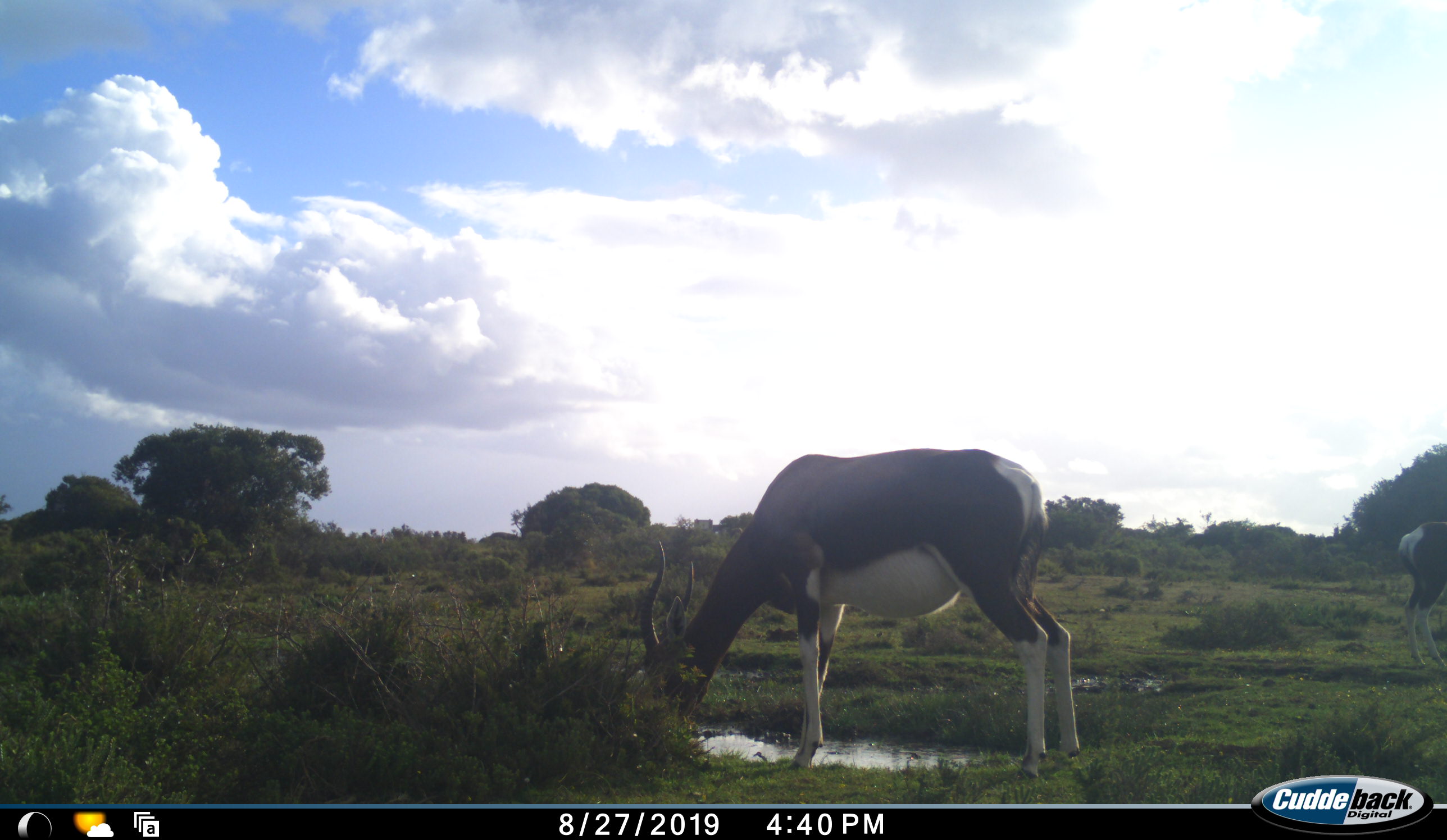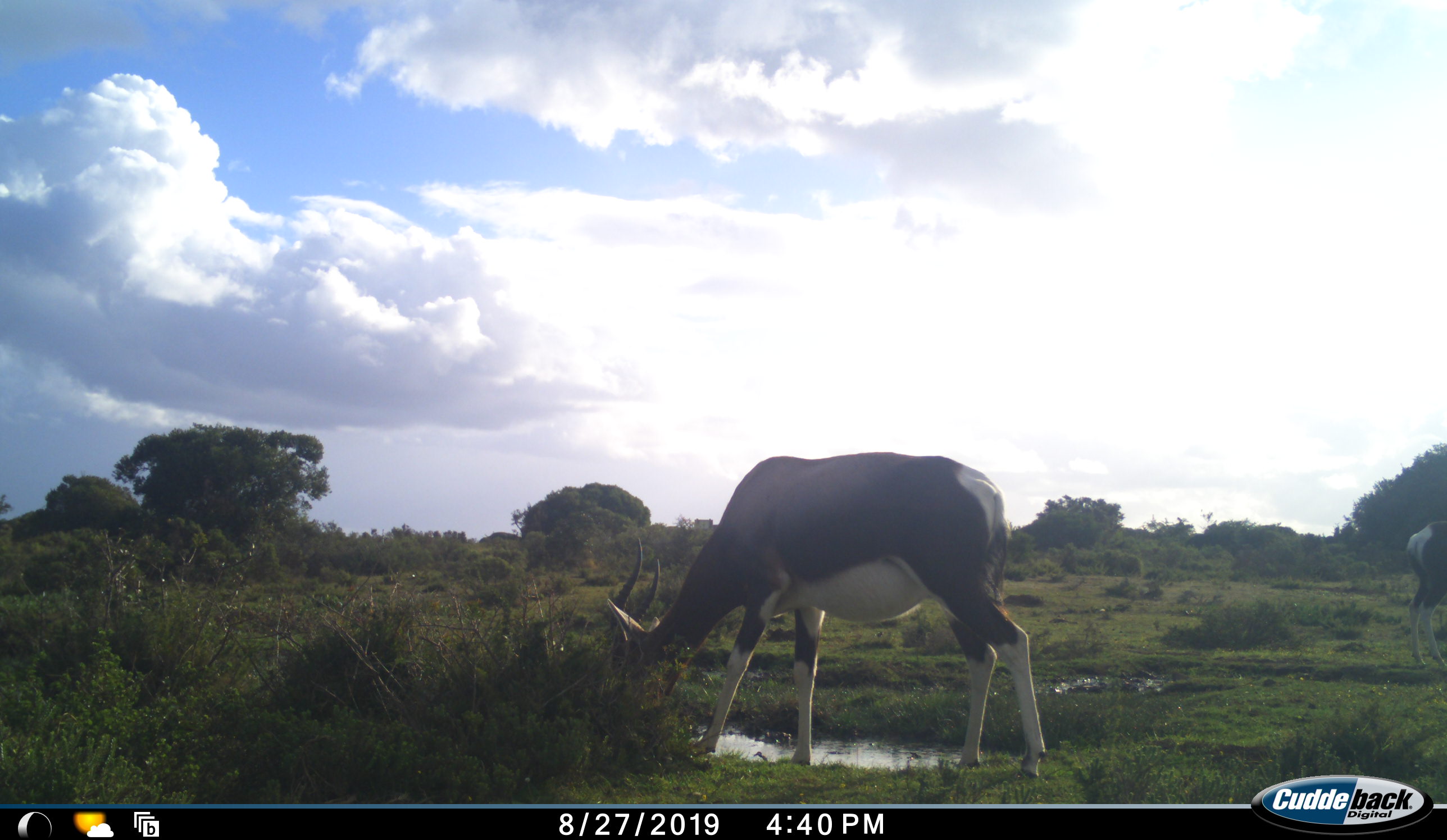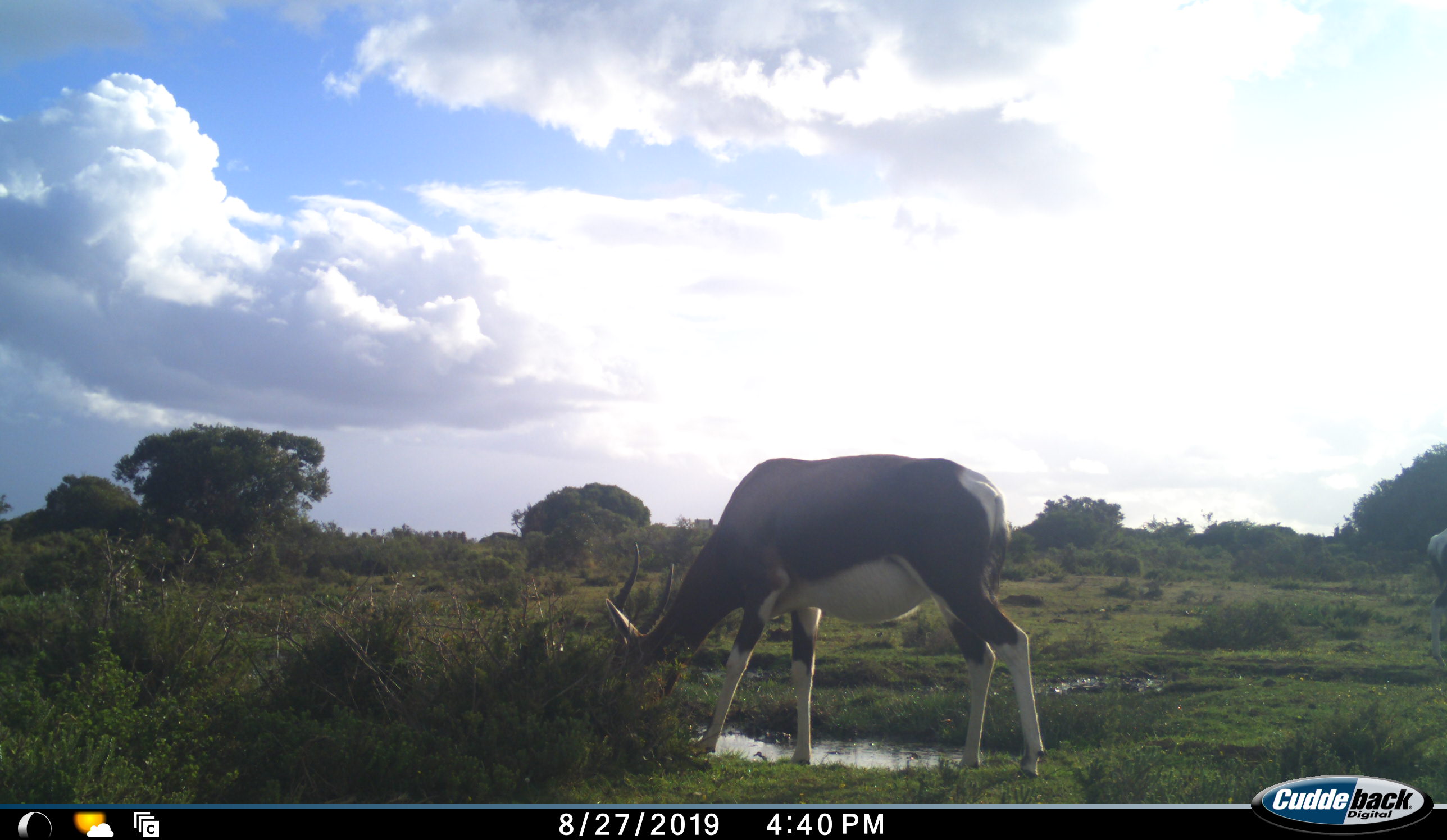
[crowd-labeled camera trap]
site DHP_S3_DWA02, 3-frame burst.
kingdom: Animalia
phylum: Chordata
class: Mammalia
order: Artiodactyla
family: Bovidae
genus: Damaliscus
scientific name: Damaliscus pygargus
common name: bontebok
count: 2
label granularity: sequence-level